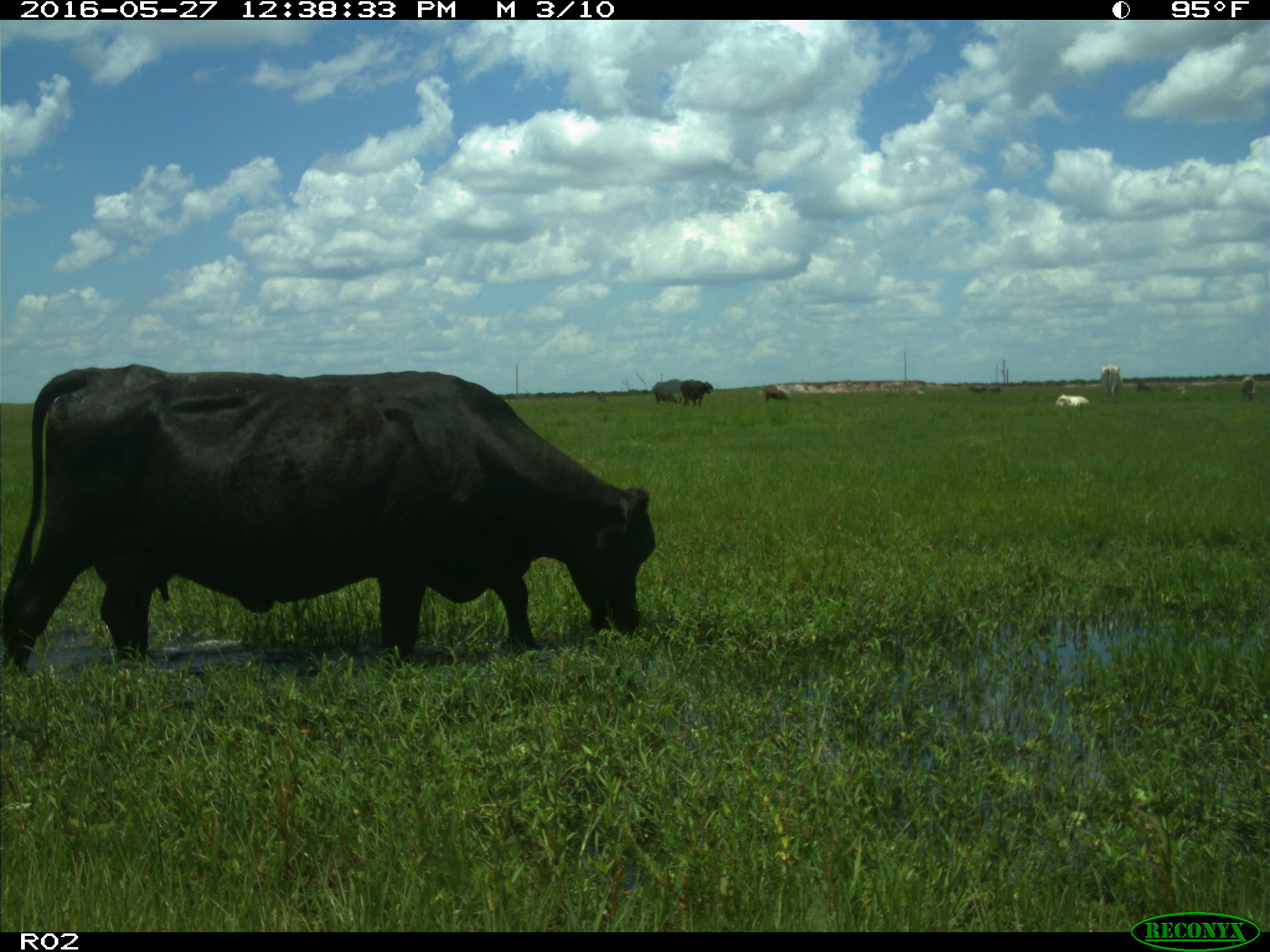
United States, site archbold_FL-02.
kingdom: Animalia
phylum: Chordata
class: Mammalia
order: Artiodactyla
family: Bovidae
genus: Bos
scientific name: Bos taurus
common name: domestic cow